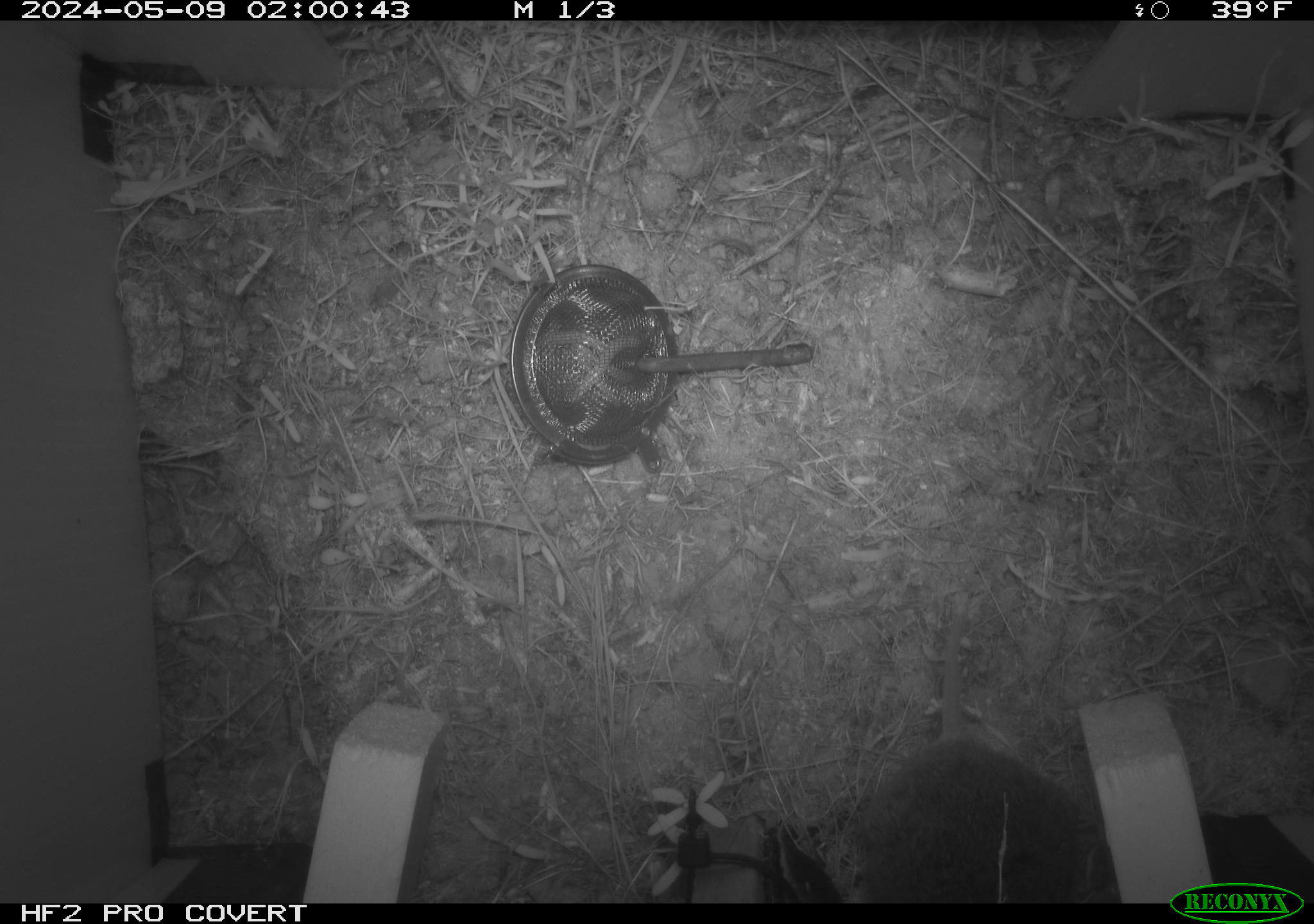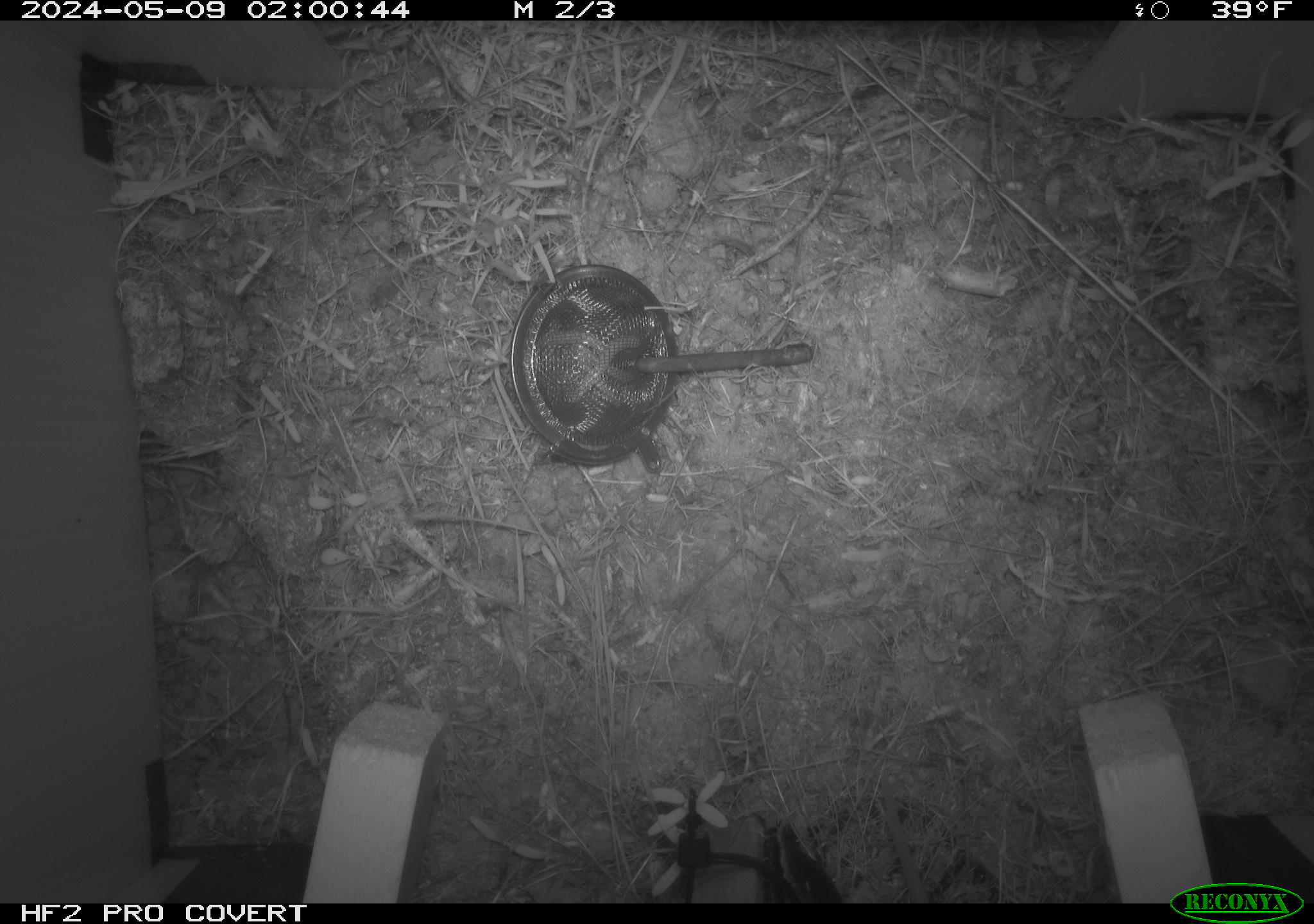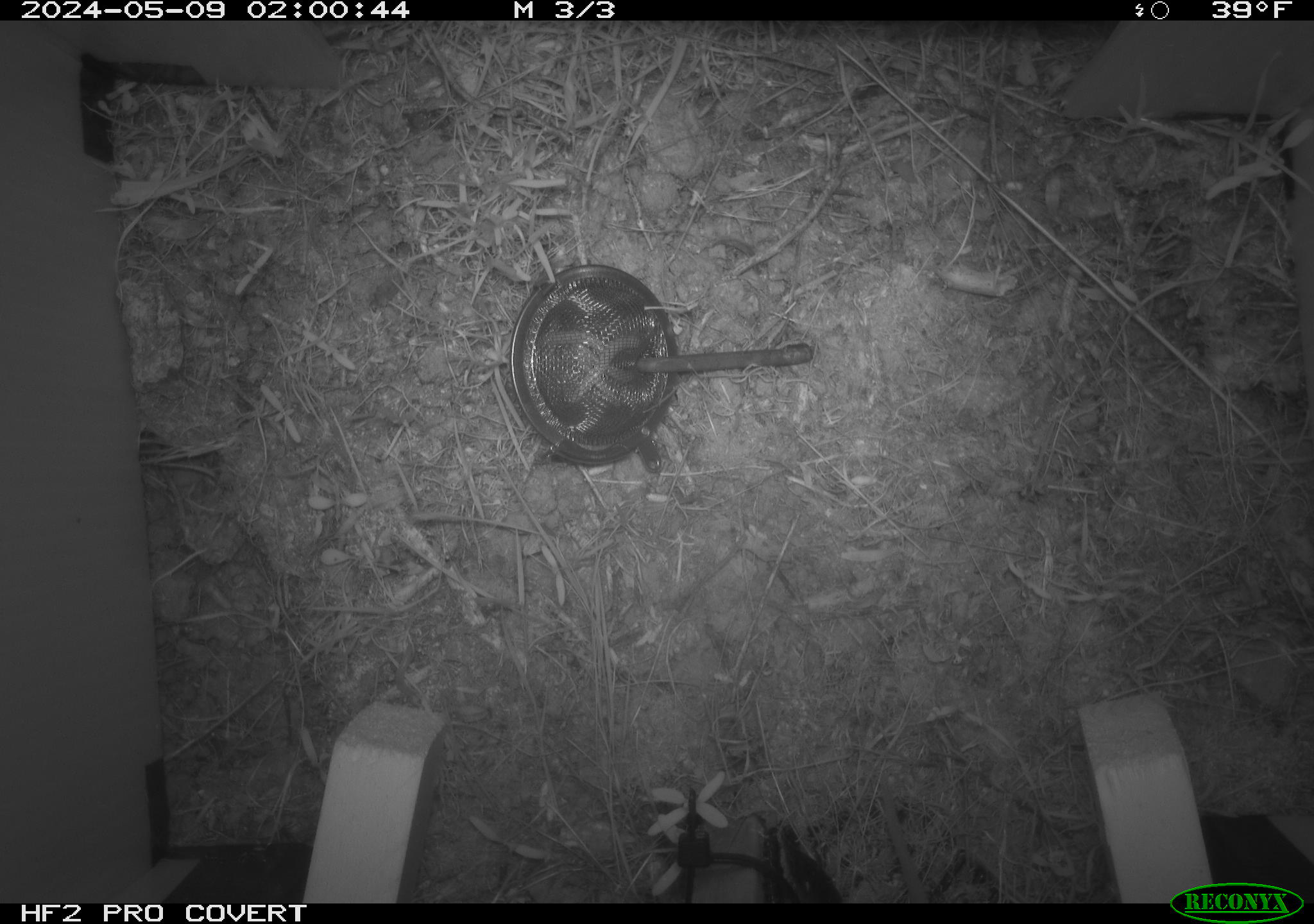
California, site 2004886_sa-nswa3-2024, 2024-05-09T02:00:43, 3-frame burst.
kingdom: Animalia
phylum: Chordata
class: Mammalia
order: Rodentia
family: Cricetidae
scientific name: Arvicolinae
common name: voles, lemmings, and muskrats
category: arvicolinae subfamily